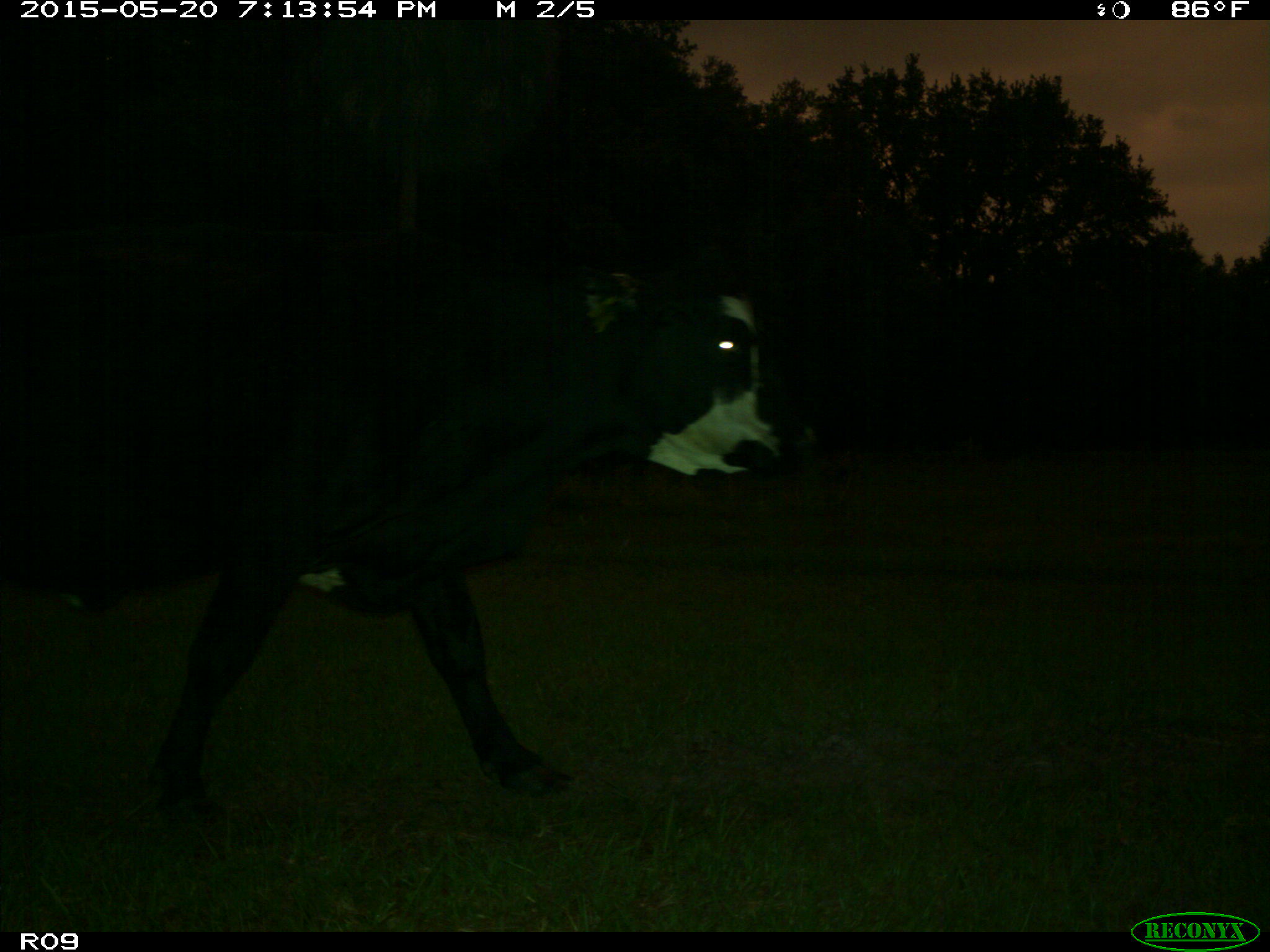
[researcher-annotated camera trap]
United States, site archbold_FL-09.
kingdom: Animalia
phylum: Chordata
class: Mammalia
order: Artiodactyla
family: Bovidae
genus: Bos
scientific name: Bos taurus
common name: domestic cow